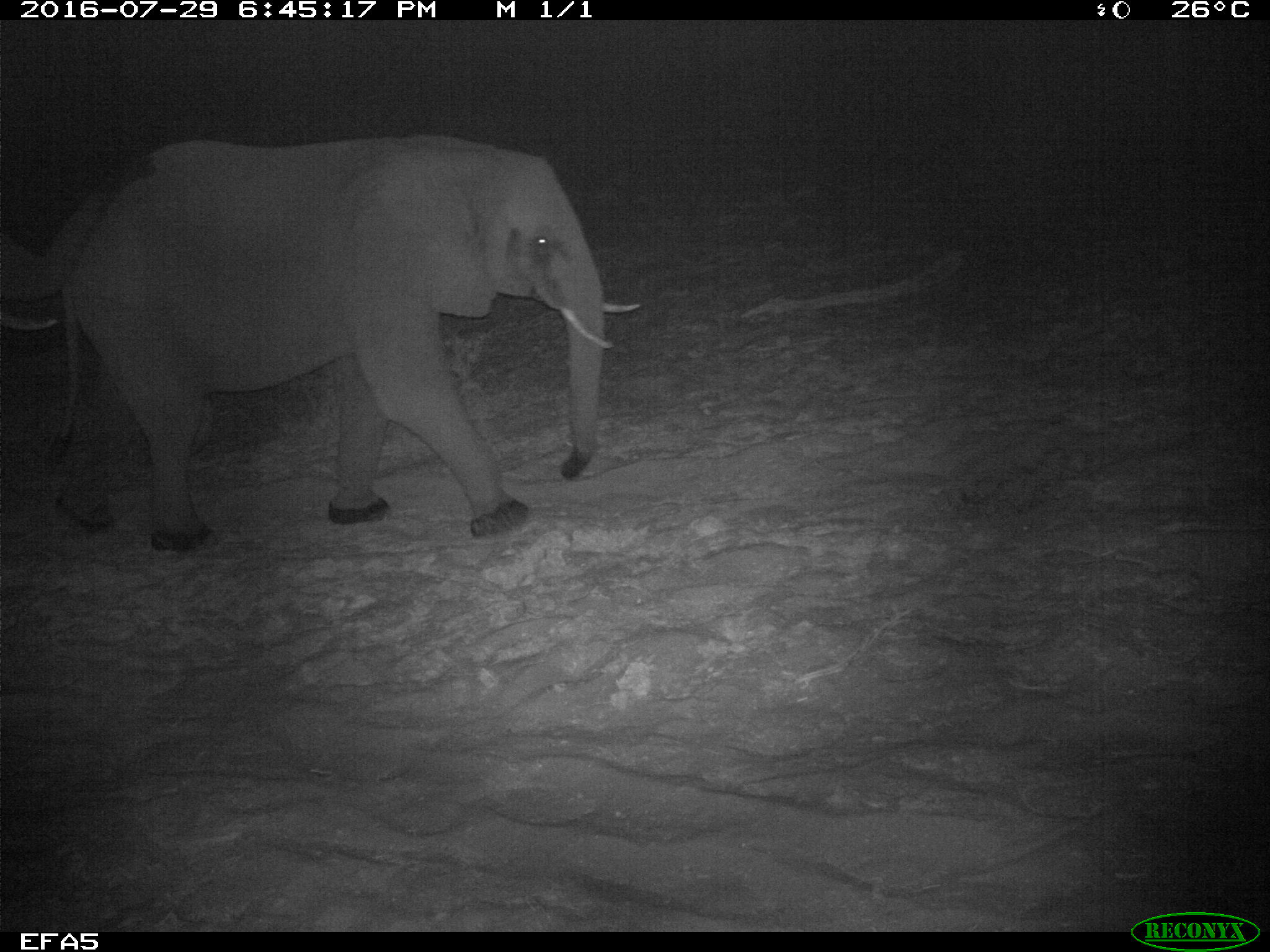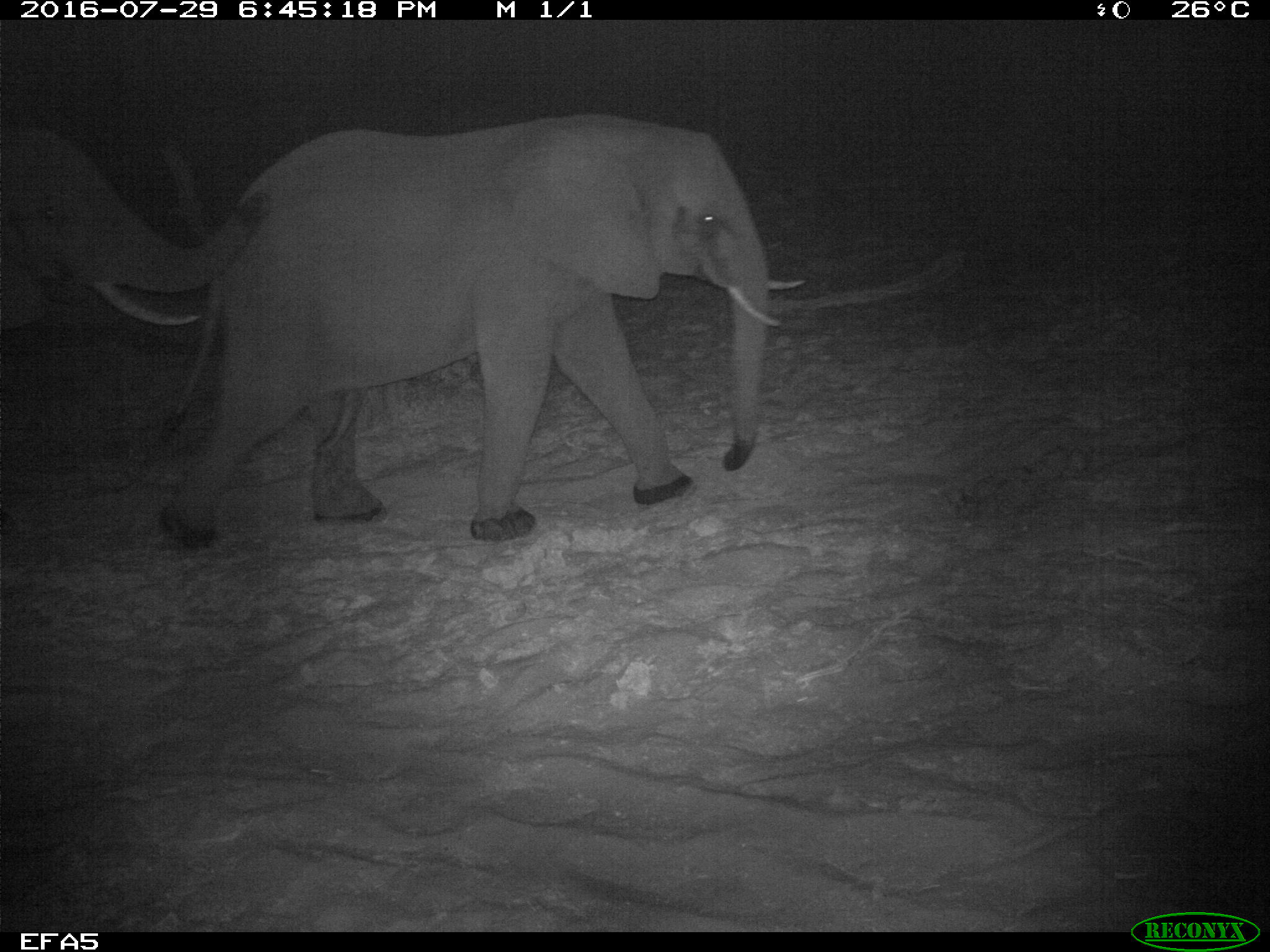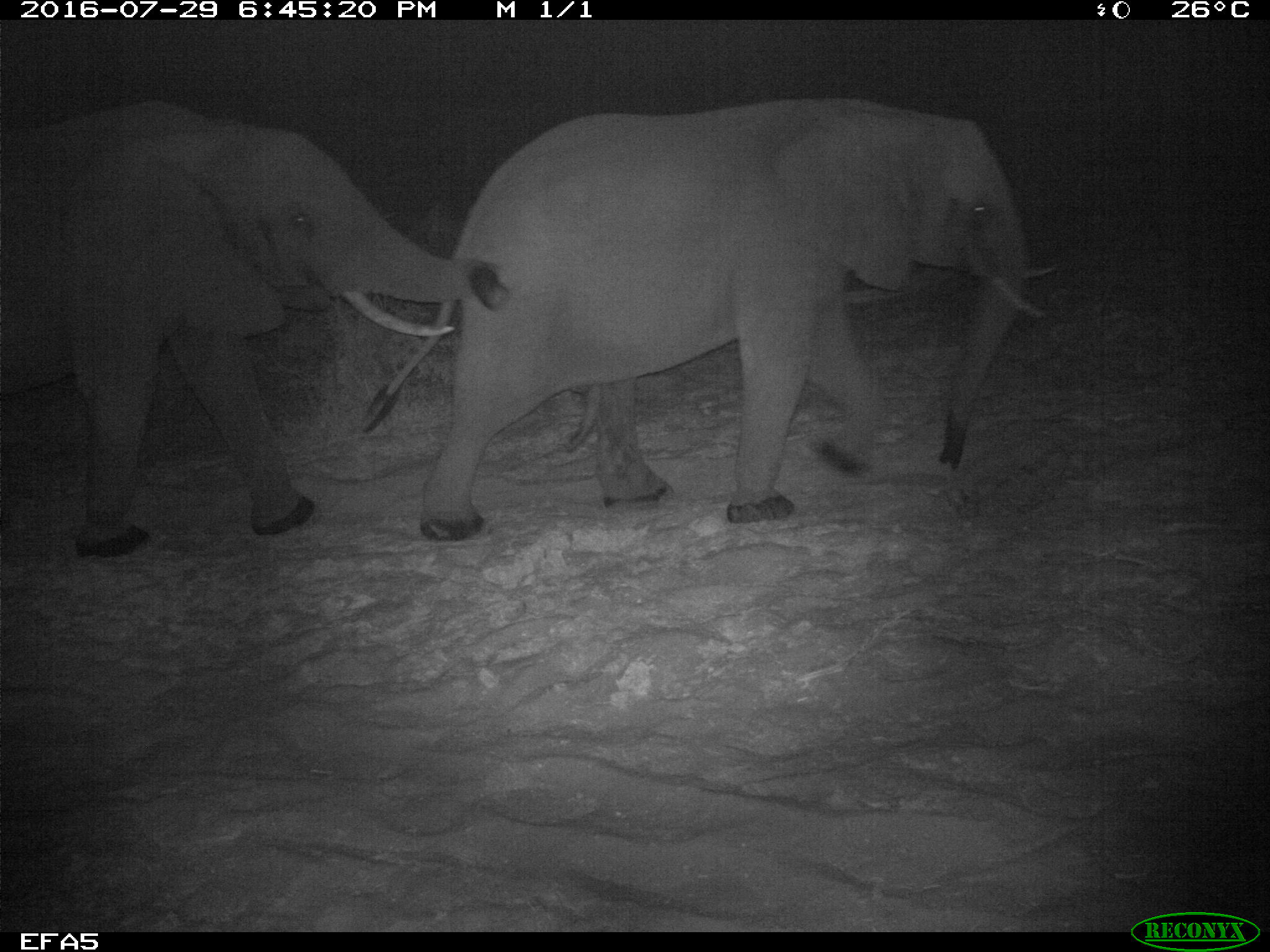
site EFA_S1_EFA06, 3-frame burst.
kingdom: Animalia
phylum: Chordata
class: Mammalia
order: Proboscidea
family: Elephantidae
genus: Loxodonta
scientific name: Loxodonta africana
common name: african bush elephant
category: elephant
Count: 2.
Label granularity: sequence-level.